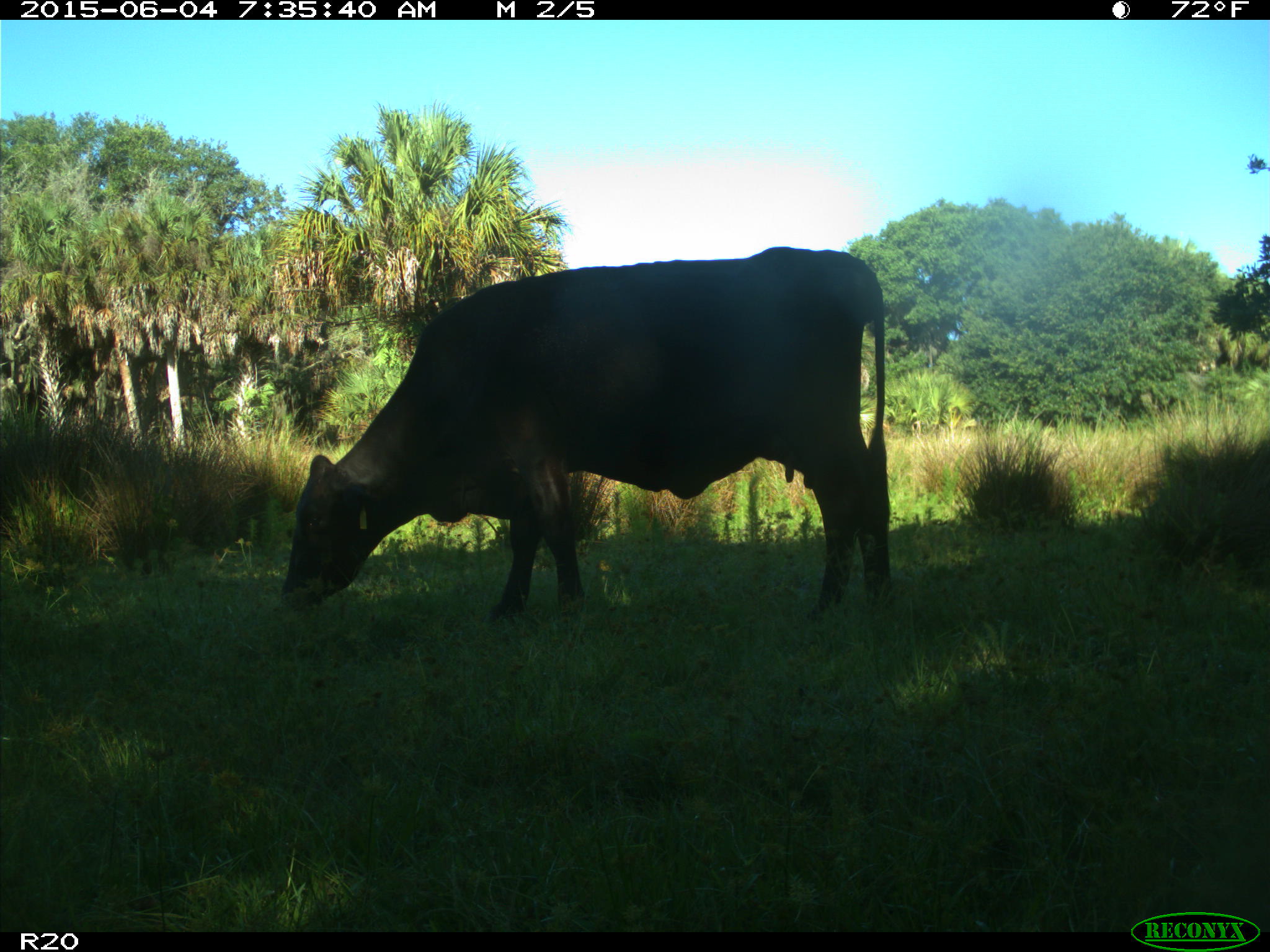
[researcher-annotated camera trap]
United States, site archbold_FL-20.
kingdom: Animalia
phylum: Chordata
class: Mammalia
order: Artiodactyla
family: Bovidae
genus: Bos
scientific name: Bos taurus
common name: domestic cow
Bos taurus (domestic cow).